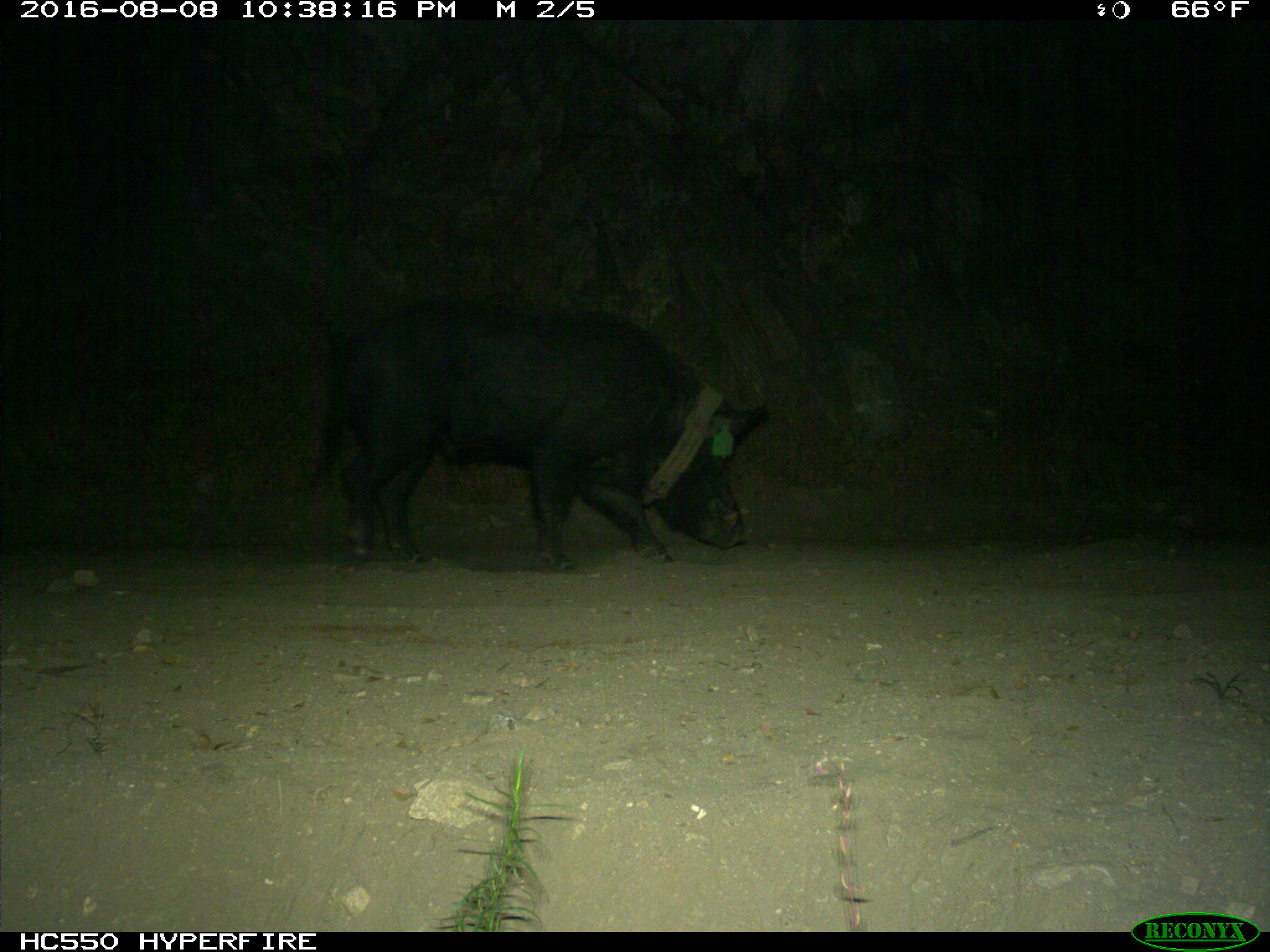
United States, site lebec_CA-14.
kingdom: Animalia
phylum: Chordata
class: Mammalia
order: Artiodactyla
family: Suidae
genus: Sus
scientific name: Sus scrofa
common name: wild boar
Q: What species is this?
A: Sus scrofa (wild boar).